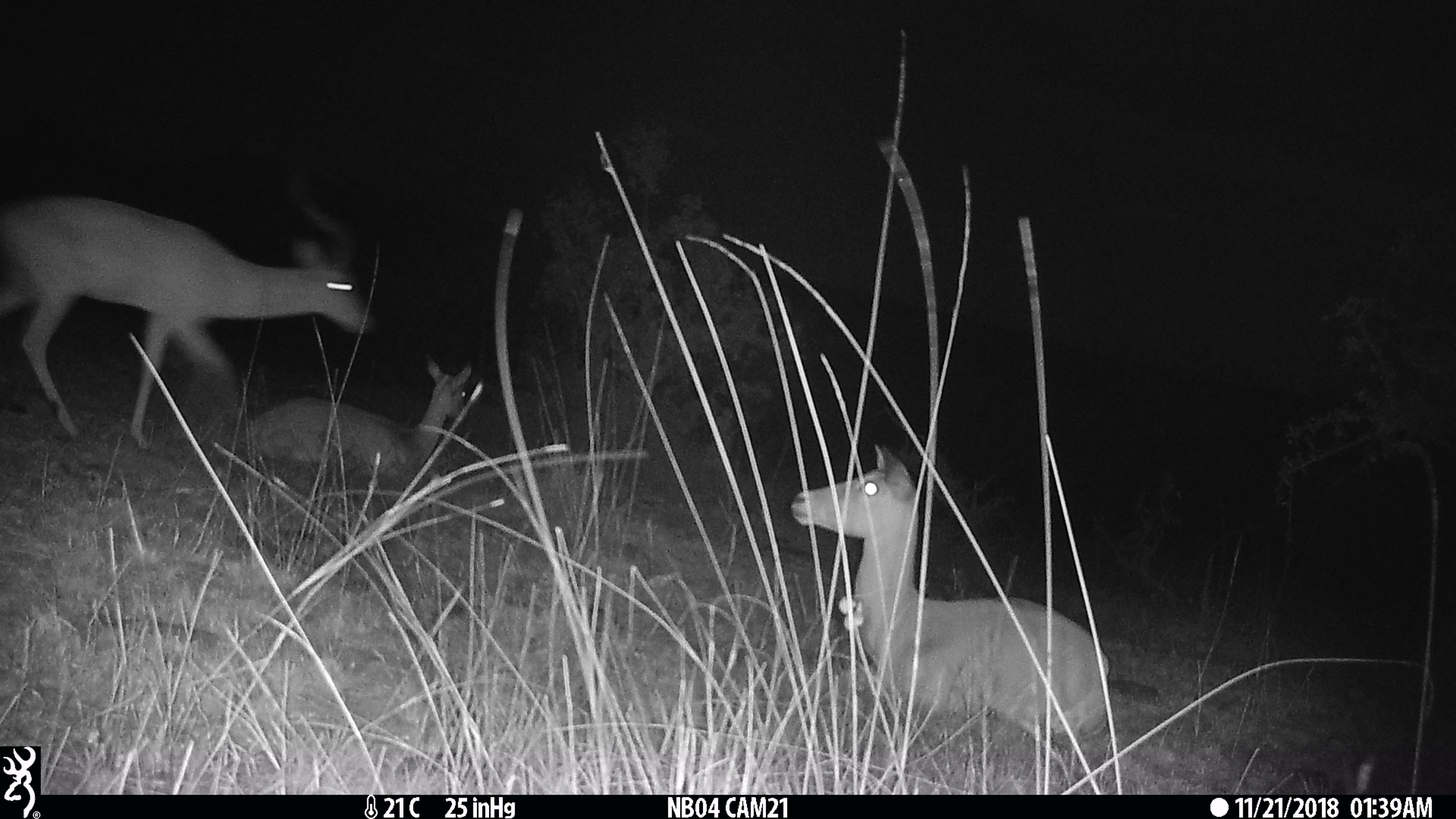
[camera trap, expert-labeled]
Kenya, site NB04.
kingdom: Animalia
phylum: Chordata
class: Mammalia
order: Artiodactyla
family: Bovidae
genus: Aepyceros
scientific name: Aepyceros melampus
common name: impala